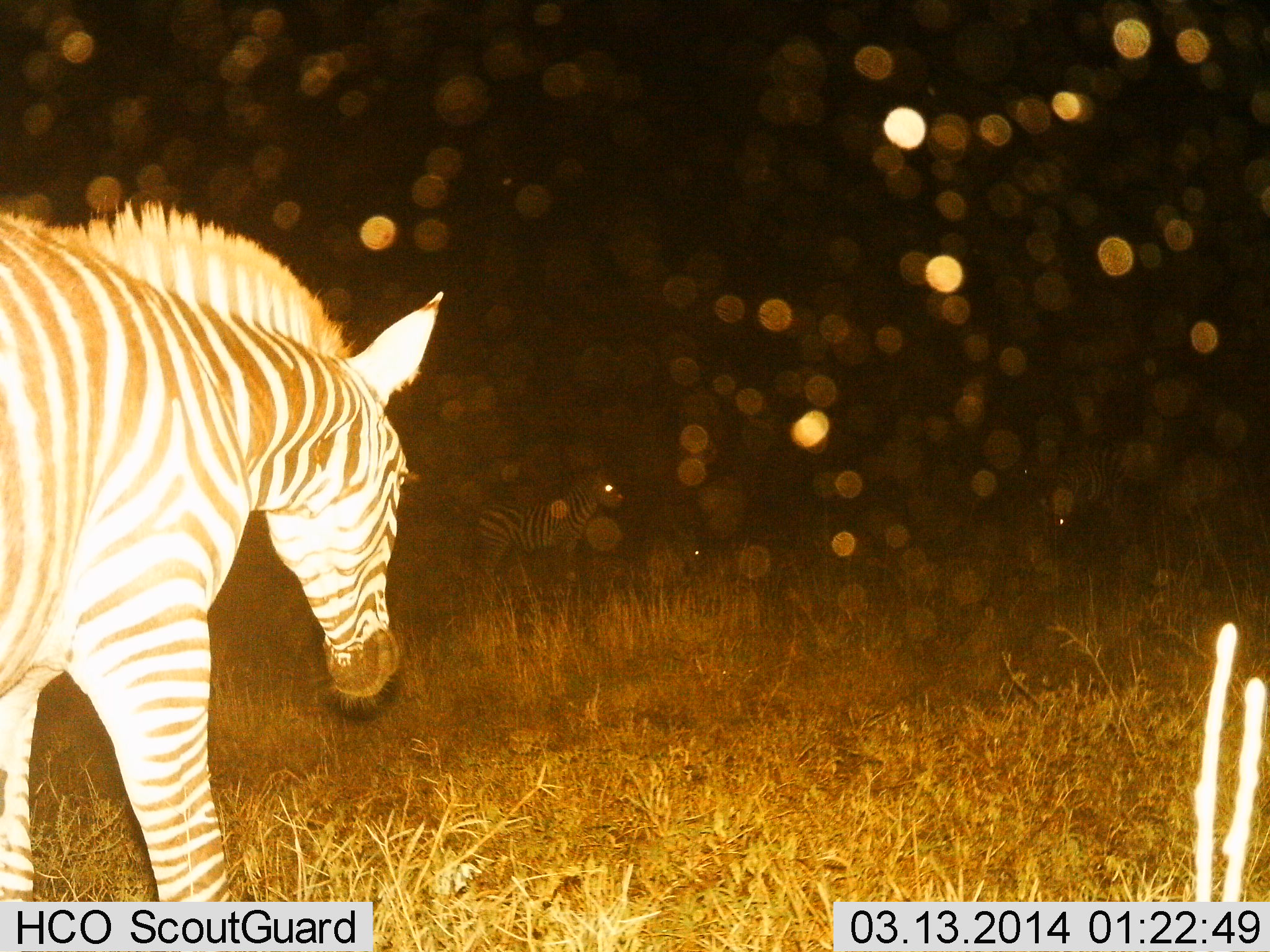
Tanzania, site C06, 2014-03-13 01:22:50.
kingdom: Animalia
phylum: Chordata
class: Mammalia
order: Perissodactyla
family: Equidae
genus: Equus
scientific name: Equus quagga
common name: plains zebra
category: zebra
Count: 2.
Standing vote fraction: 70%.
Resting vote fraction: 0%.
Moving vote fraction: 30%.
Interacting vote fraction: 0%.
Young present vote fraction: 10%.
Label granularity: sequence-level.